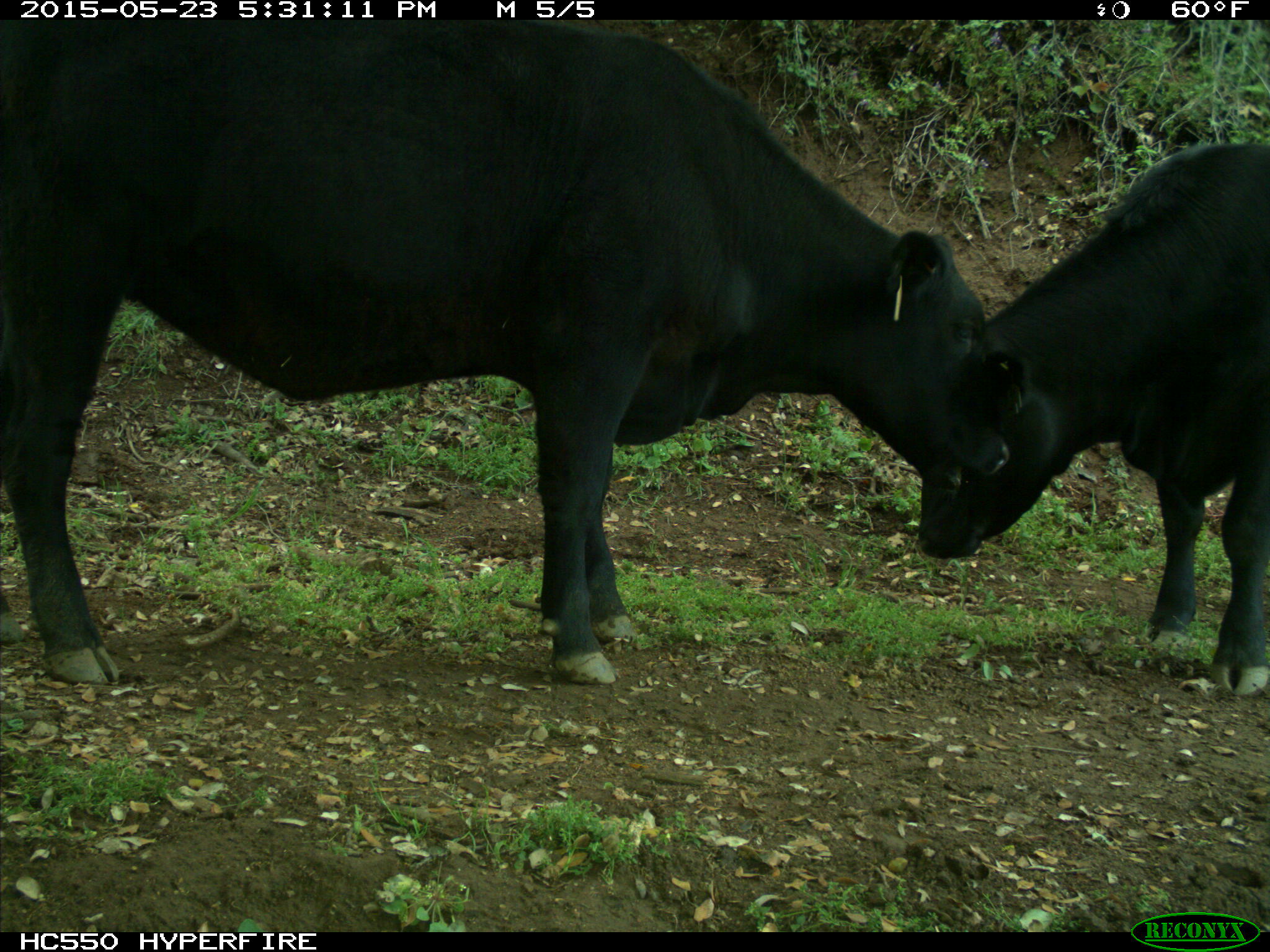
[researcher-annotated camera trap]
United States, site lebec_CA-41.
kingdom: Animalia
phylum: Chordata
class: Mammalia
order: Artiodactyla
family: Bovidae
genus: Bos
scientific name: Bos taurus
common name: domestic cow